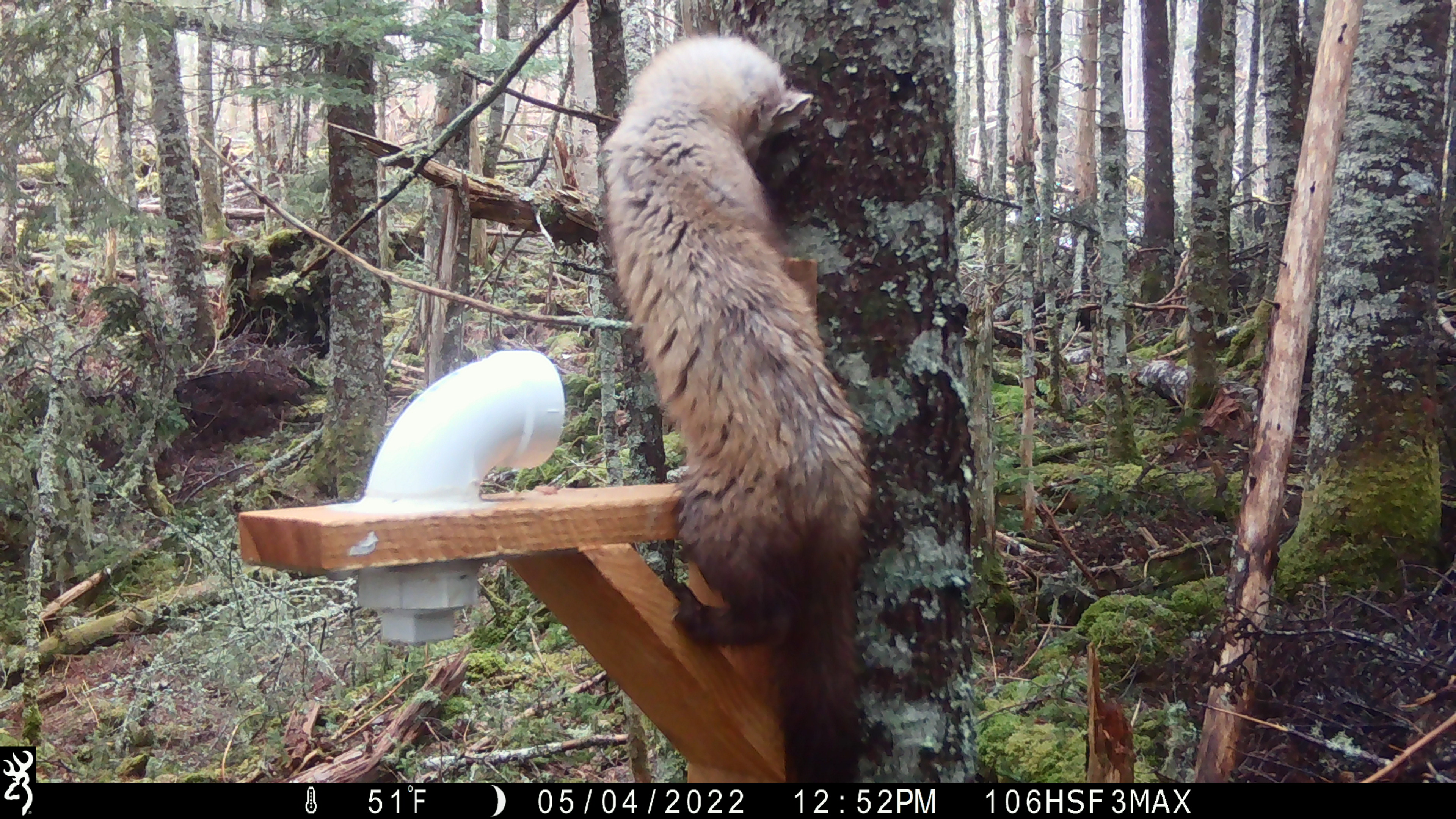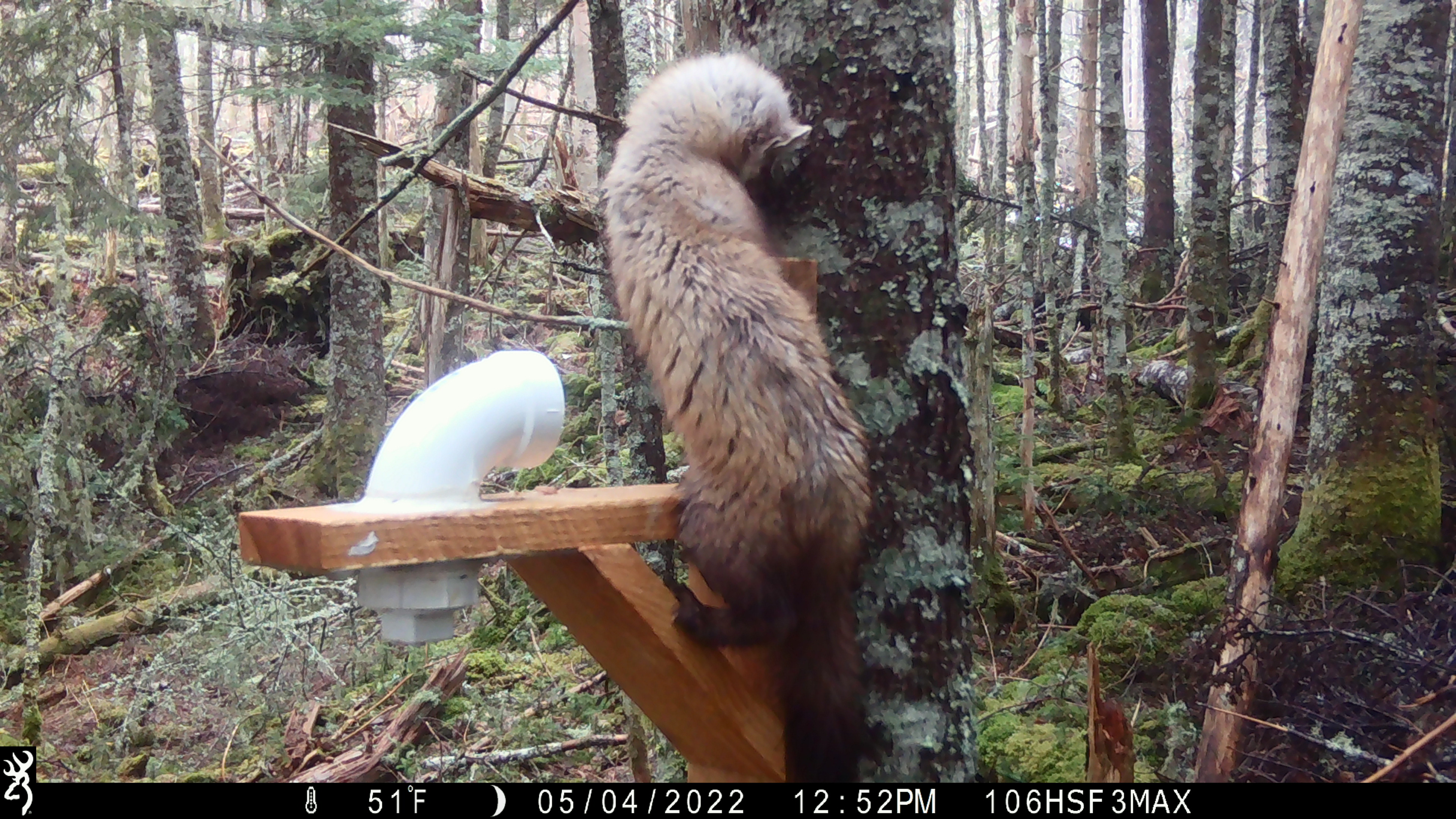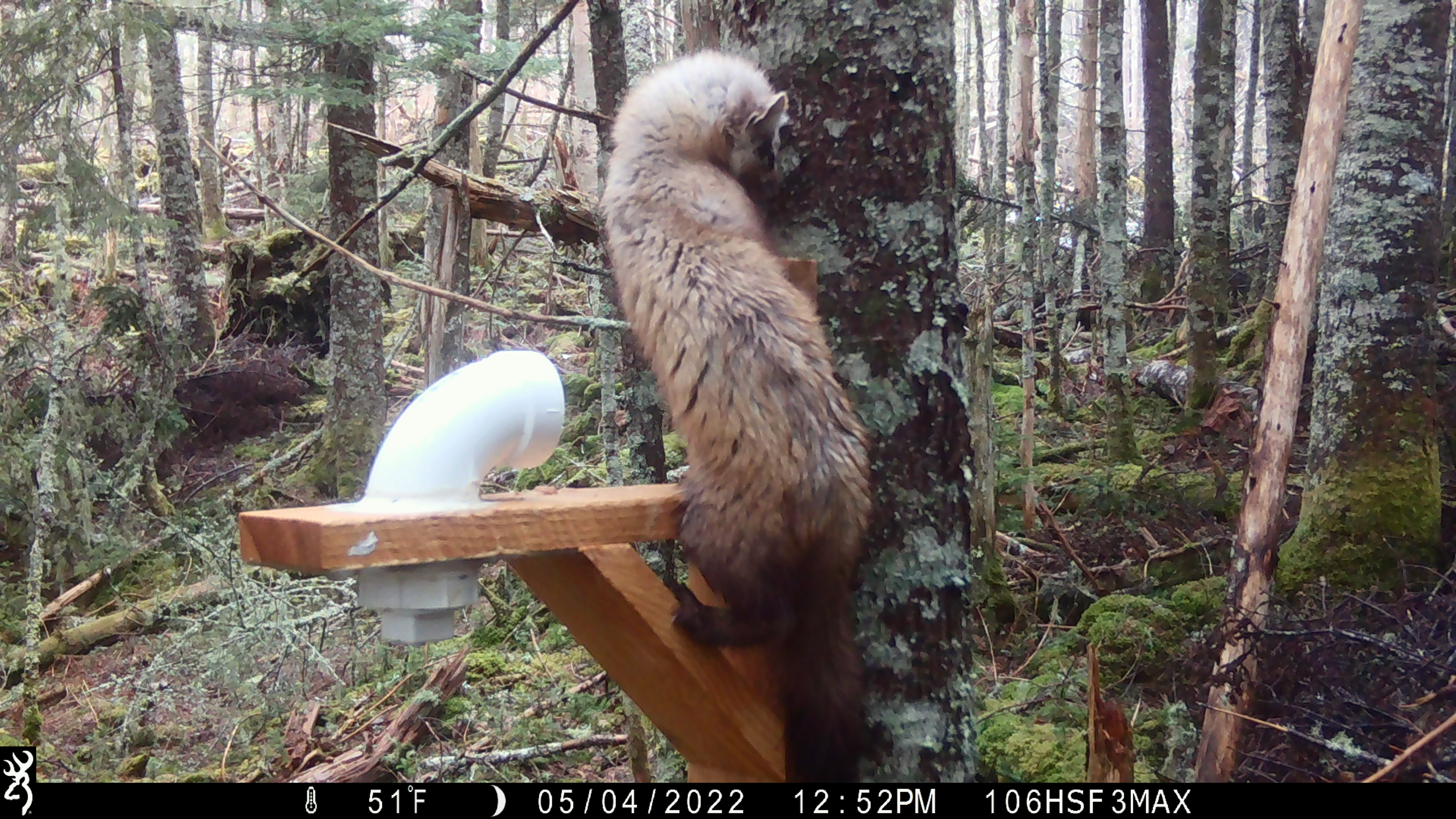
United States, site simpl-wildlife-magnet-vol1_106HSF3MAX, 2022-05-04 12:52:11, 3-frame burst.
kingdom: Animalia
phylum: Chordata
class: Mammalia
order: Carnivora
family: Mustelidae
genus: Martes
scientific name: Martes americana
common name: american marten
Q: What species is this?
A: American marten (Martes americana).